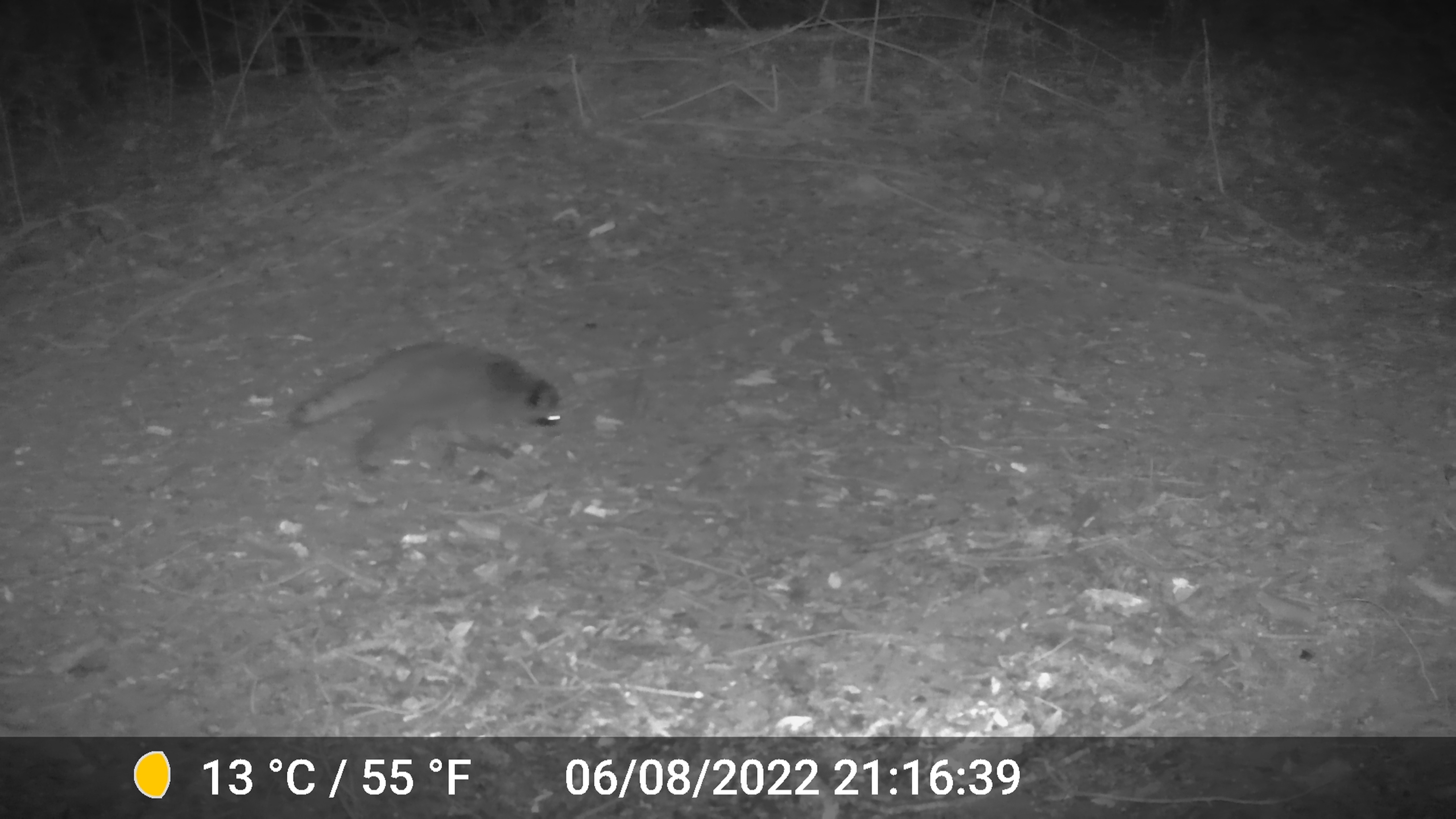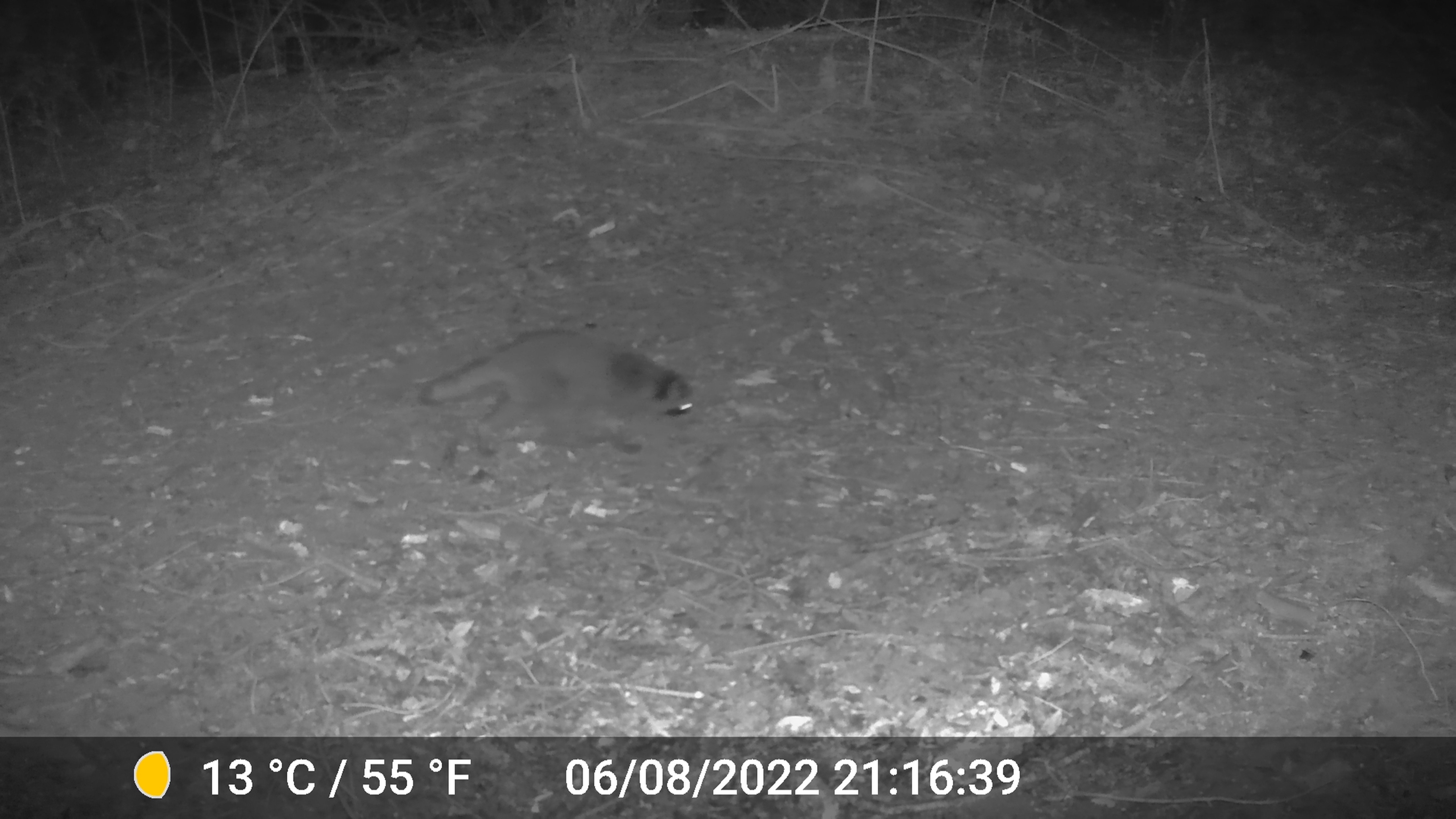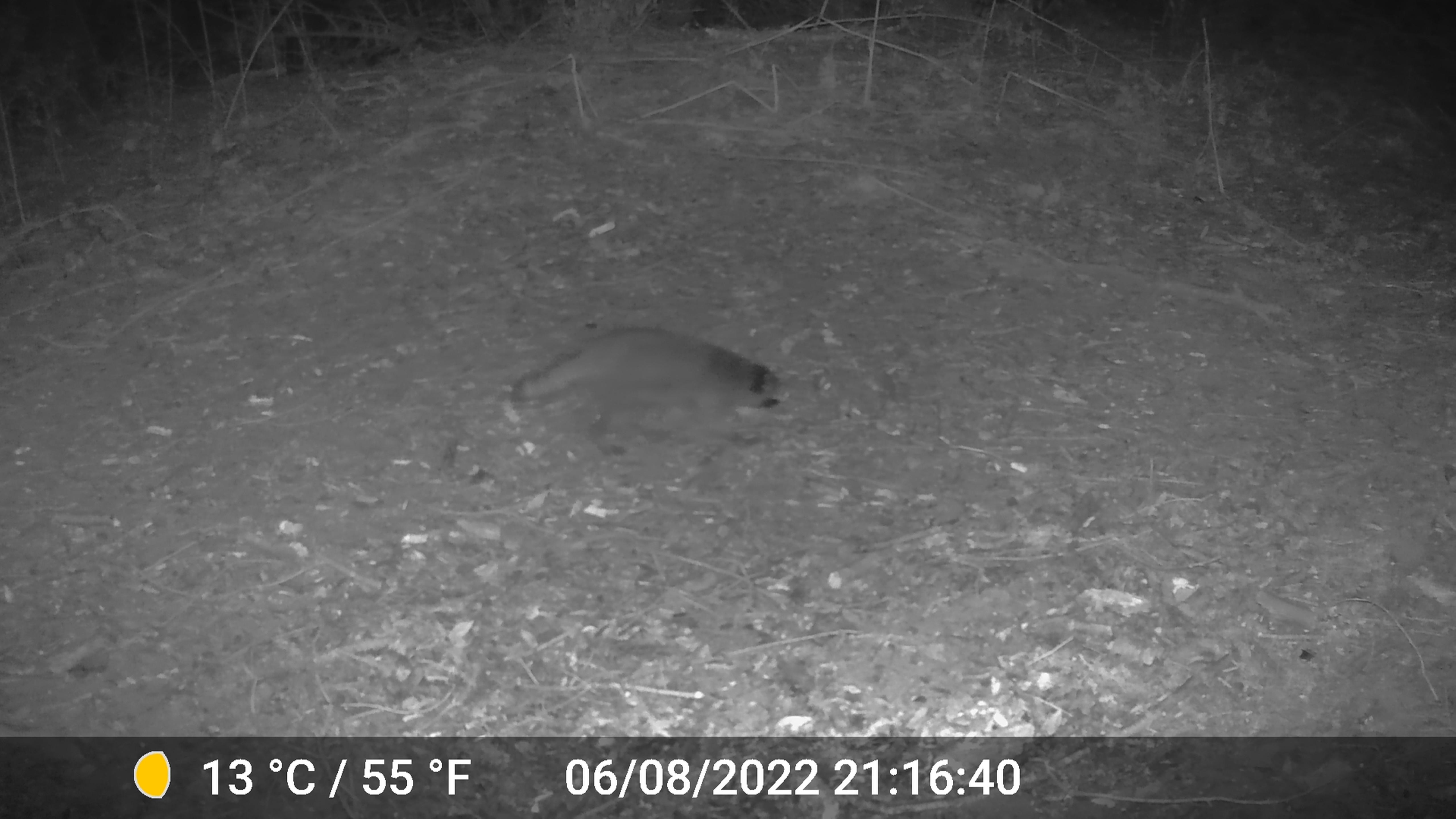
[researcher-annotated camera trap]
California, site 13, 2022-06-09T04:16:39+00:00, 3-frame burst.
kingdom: Animalia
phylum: Chordata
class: Mammalia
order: Carnivora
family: Procyonidae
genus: Procyon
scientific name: Procyon lotor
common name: raccoon